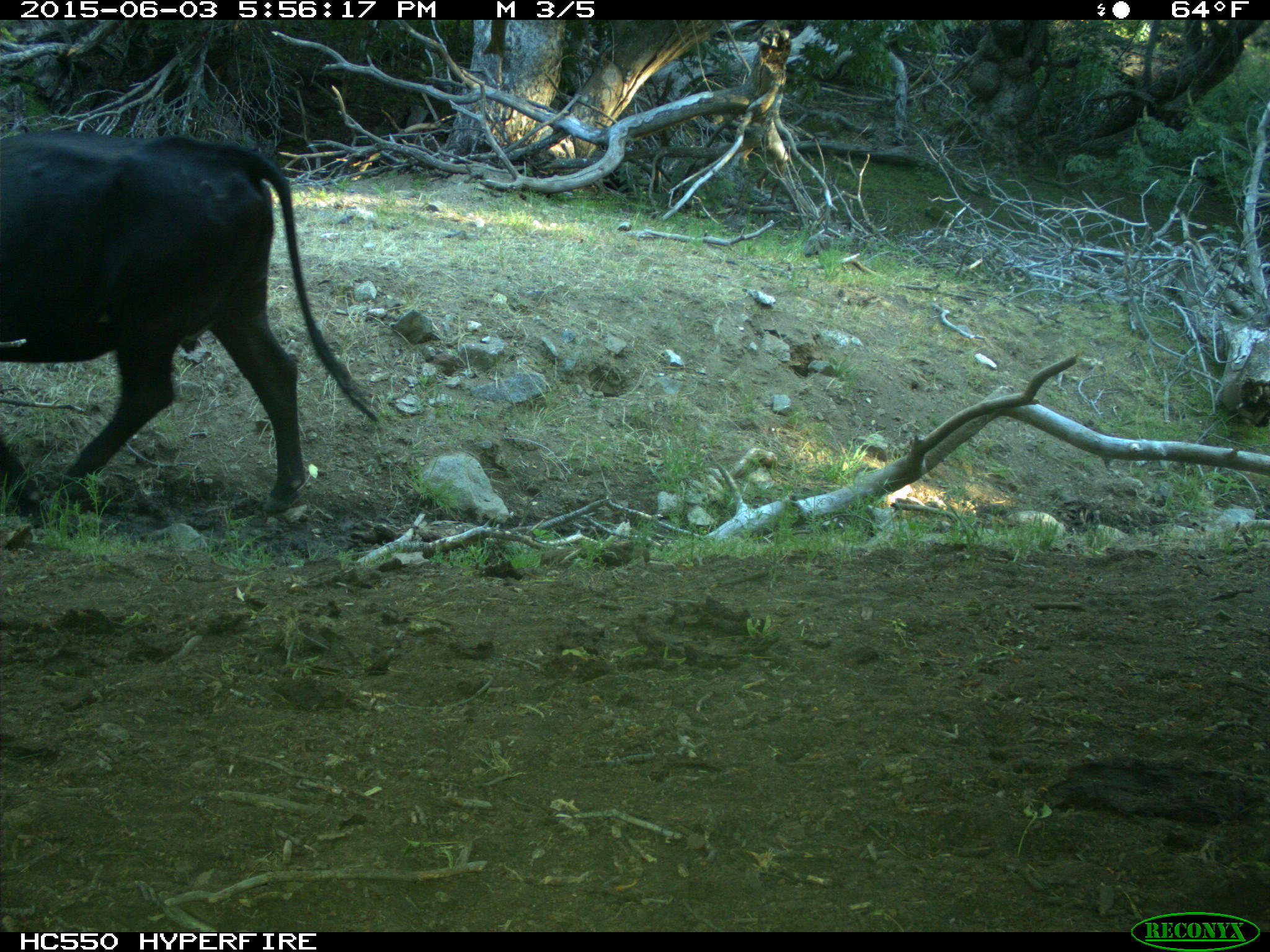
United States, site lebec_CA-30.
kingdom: Animalia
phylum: Chordata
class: Mammalia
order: Artiodactyla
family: Bovidae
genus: Bos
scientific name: Bos taurus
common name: domestic cow